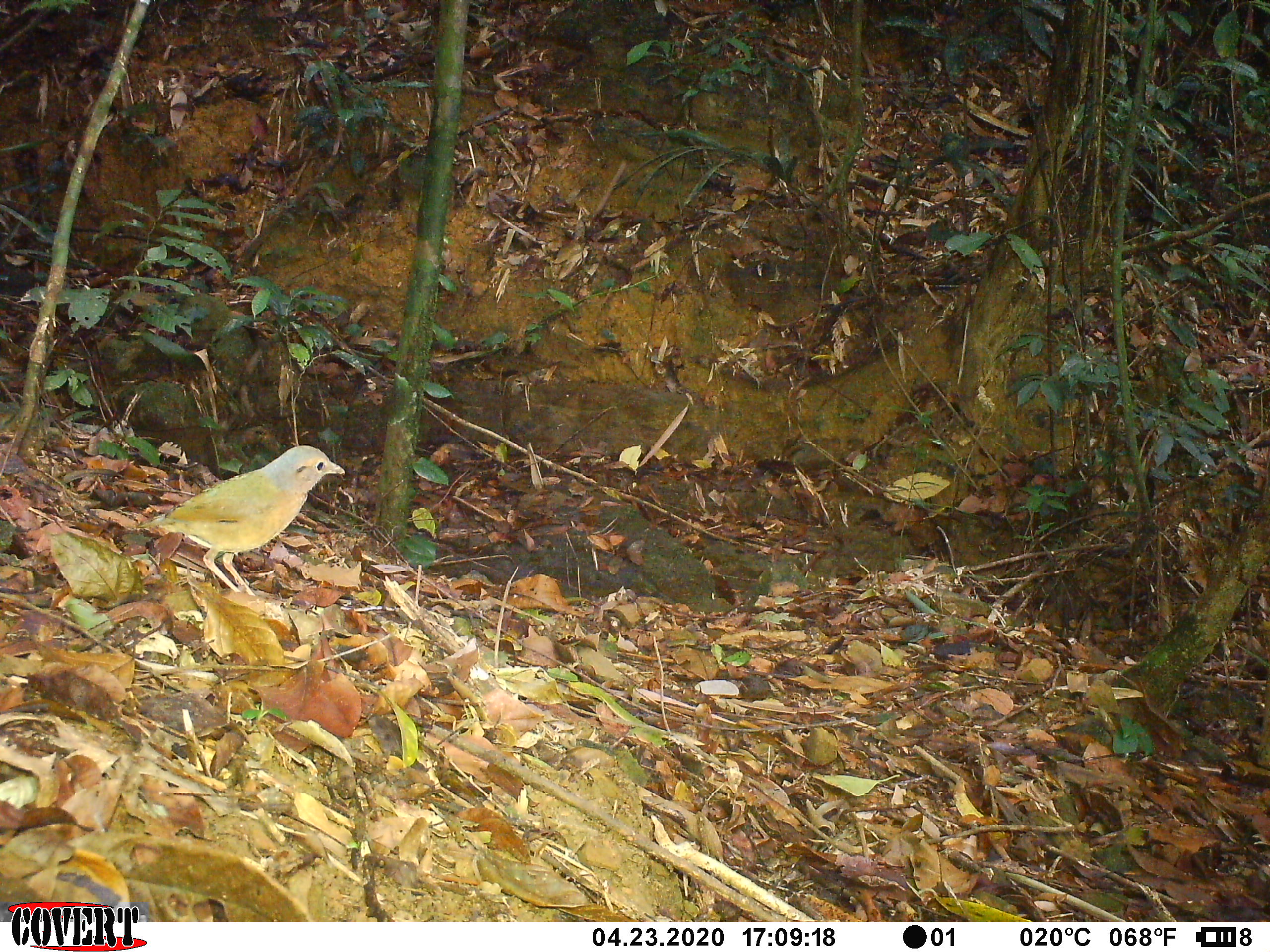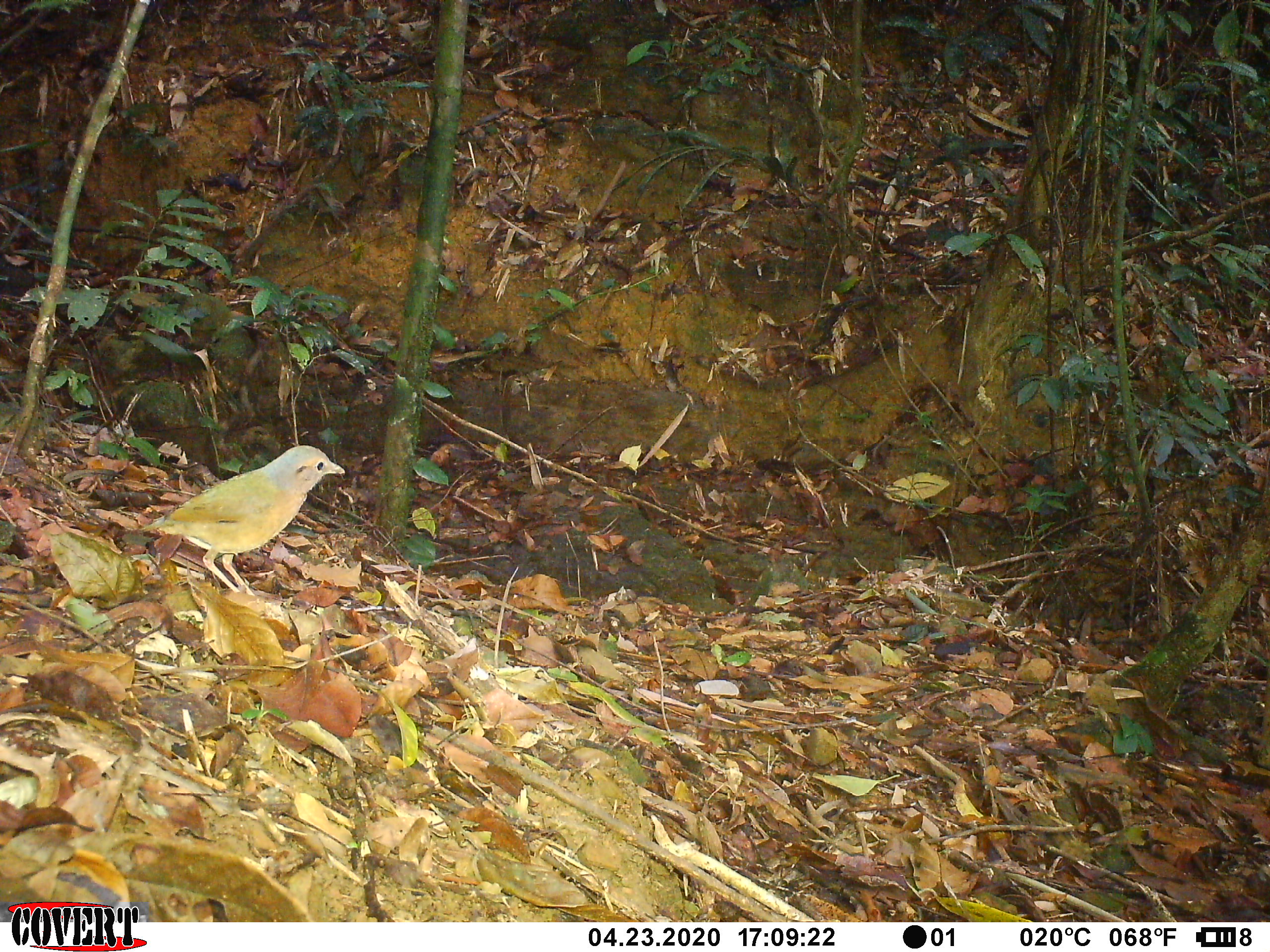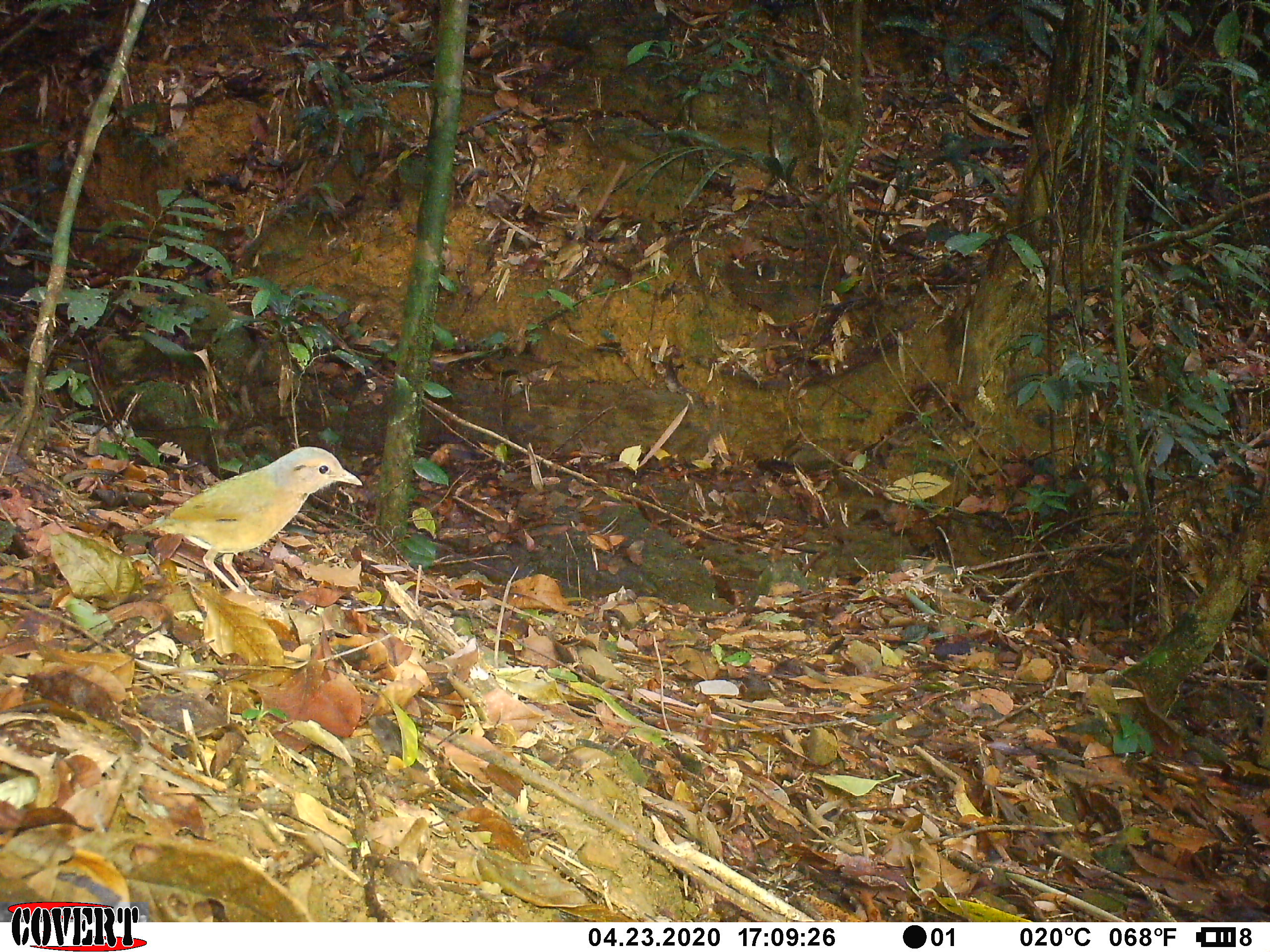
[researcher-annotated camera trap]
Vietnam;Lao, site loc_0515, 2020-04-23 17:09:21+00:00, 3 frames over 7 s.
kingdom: Animalia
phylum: Chordata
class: Aves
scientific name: Aves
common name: bird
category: unidentified bird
Unidentified bird (bird) (Aves). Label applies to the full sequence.